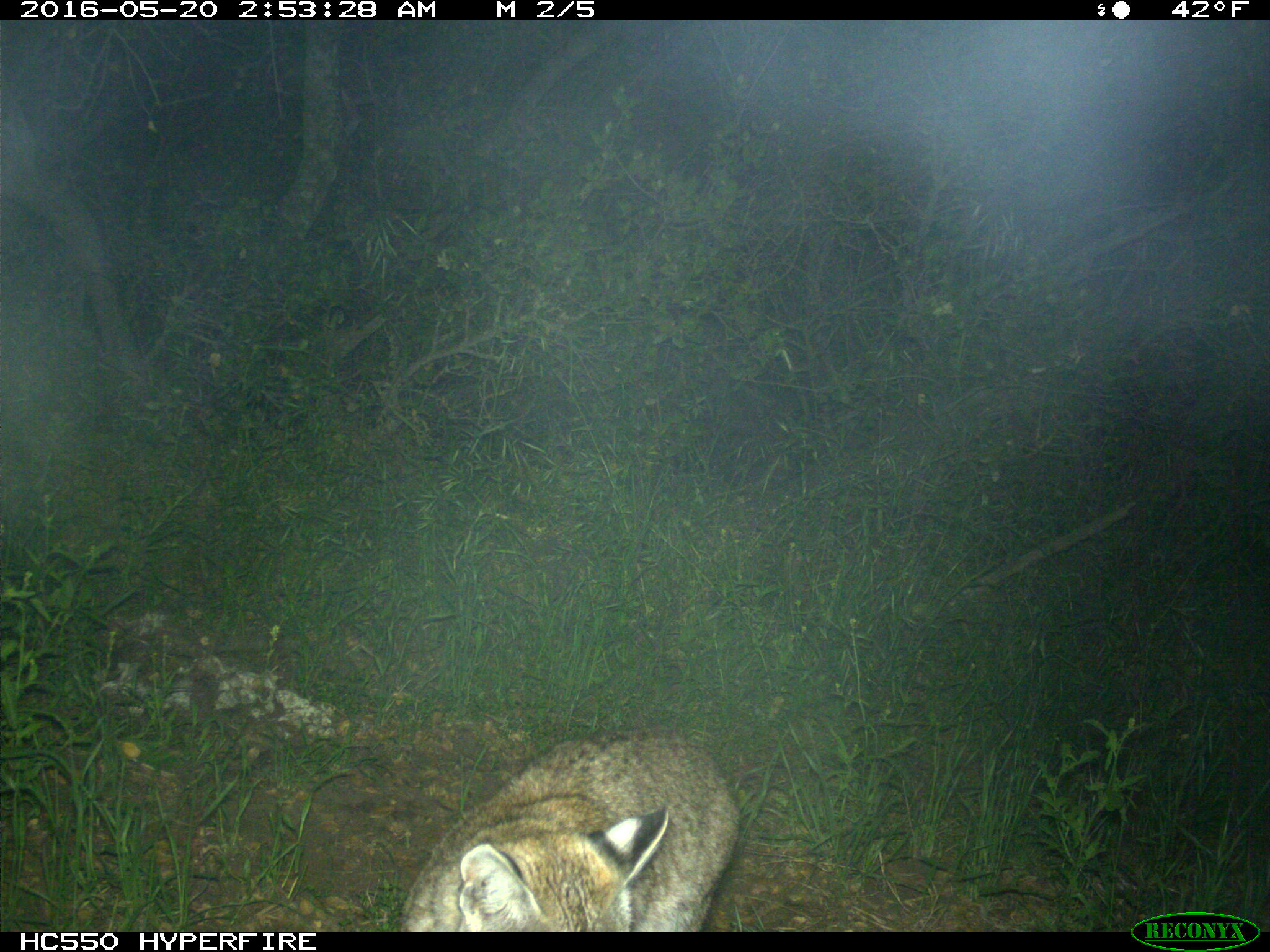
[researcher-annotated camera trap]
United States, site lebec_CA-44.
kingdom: Animalia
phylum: Chordata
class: Mammalia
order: Carnivora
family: Felidae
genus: Lynx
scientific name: Lynx rufus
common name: bobcat